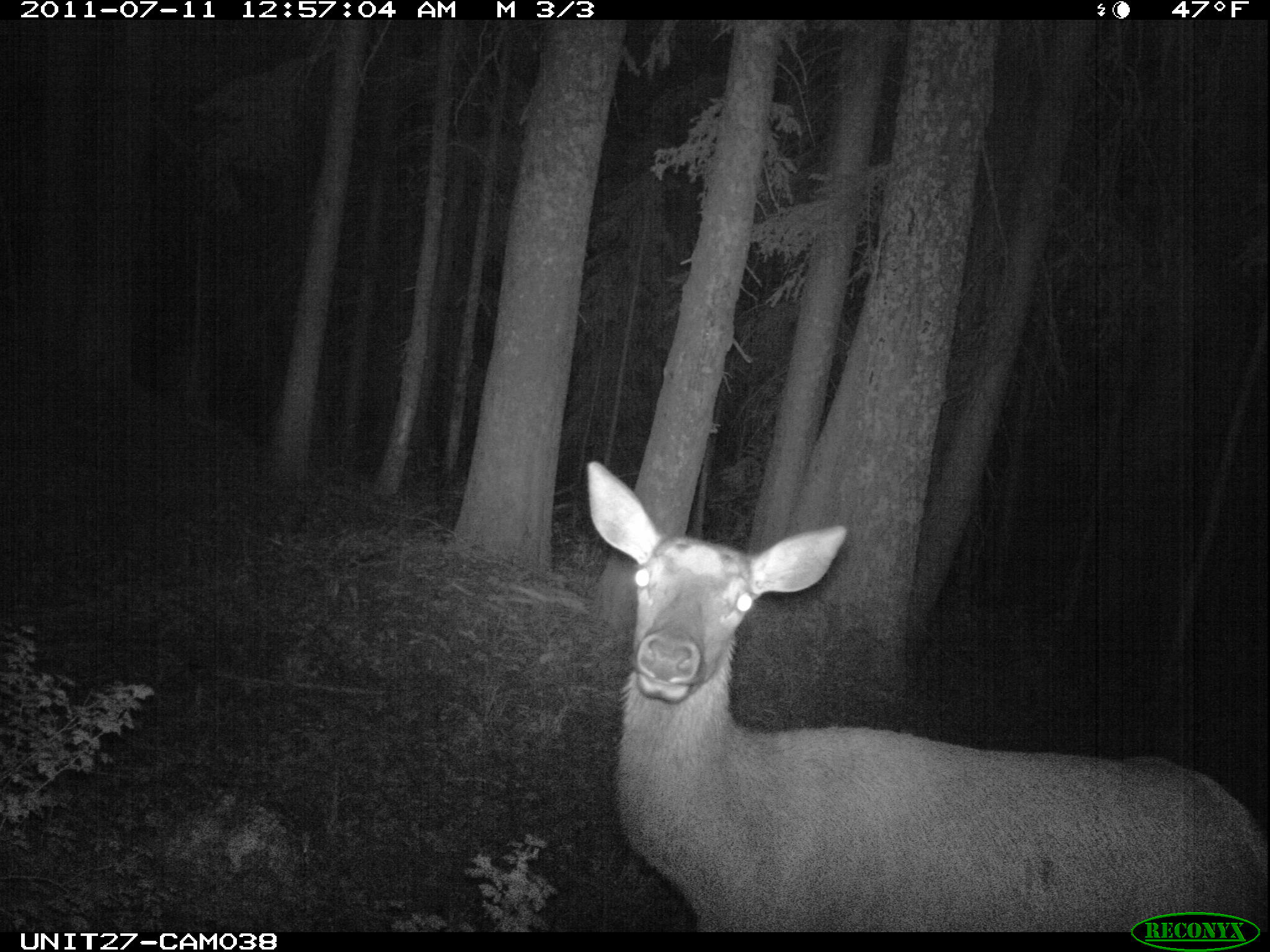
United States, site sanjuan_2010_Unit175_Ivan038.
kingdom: Animalia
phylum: Chordata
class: Mammalia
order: Artiodactyla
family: Cervidae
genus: Cervus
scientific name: Cervus elaphus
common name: red deer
Cervus elaphus (red deer).